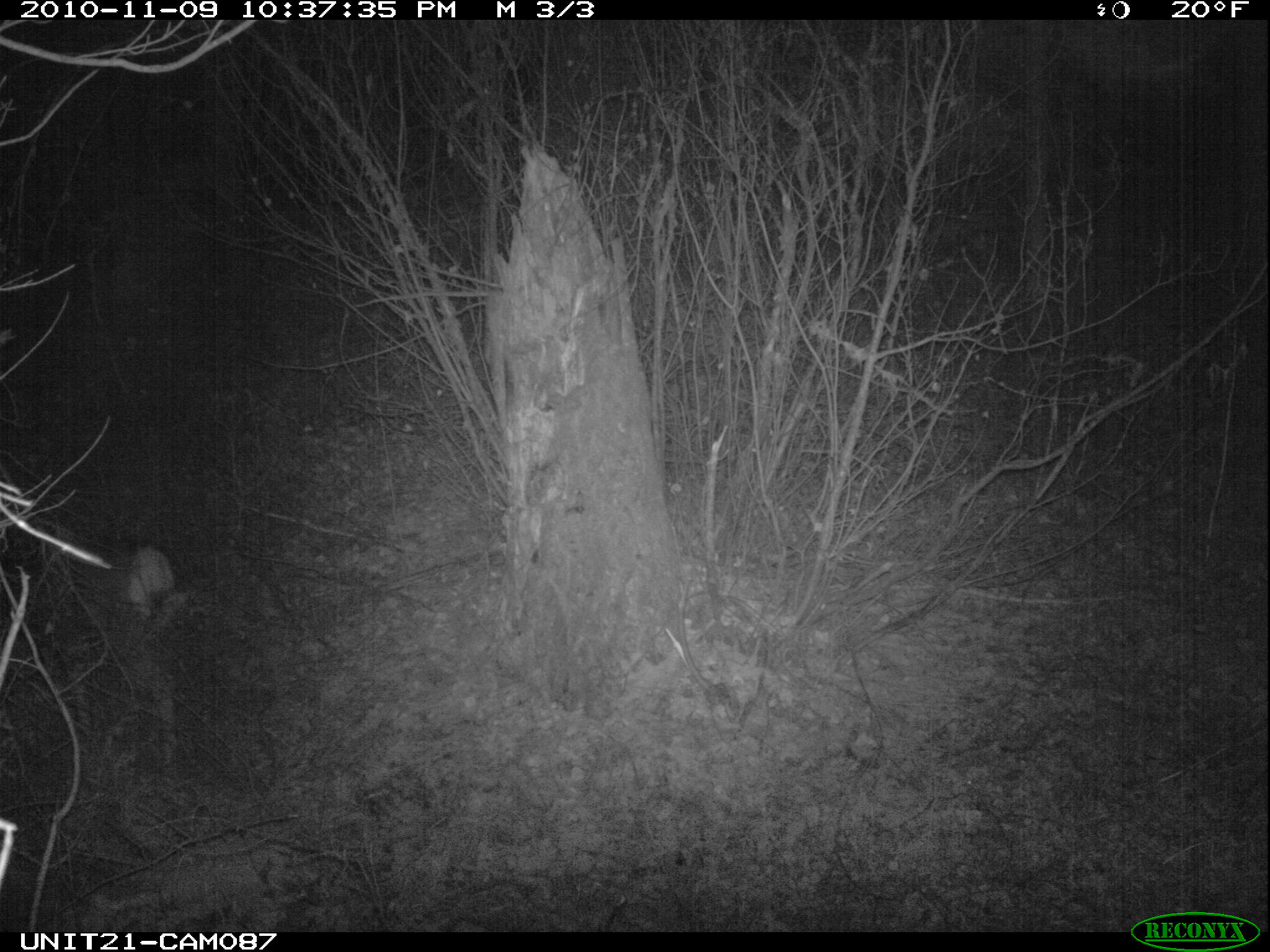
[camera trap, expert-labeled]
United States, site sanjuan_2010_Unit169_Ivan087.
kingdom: Animalia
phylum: Chordata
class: Mammalia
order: Artiodactyla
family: Cervidae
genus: Odocoileus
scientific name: Odocoileus hemionus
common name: mule deer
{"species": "Odocoileus hemionus (mule deer)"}